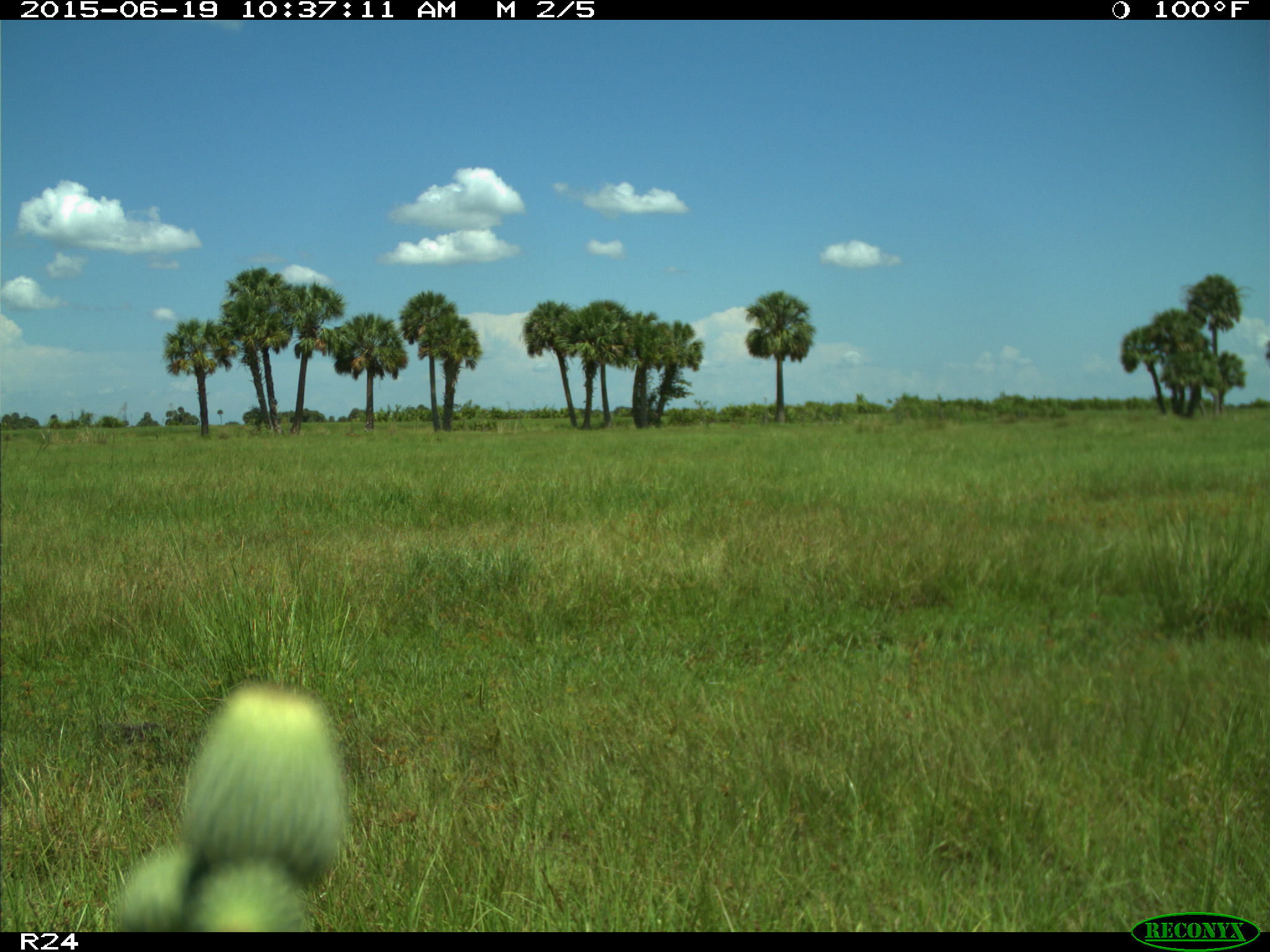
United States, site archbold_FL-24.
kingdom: Animalia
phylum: Chordata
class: Mammalia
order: Artiodactyla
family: Bovidae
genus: Bos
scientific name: Bos taurus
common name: domestic cow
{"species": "Bos taurus (domestic cow)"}